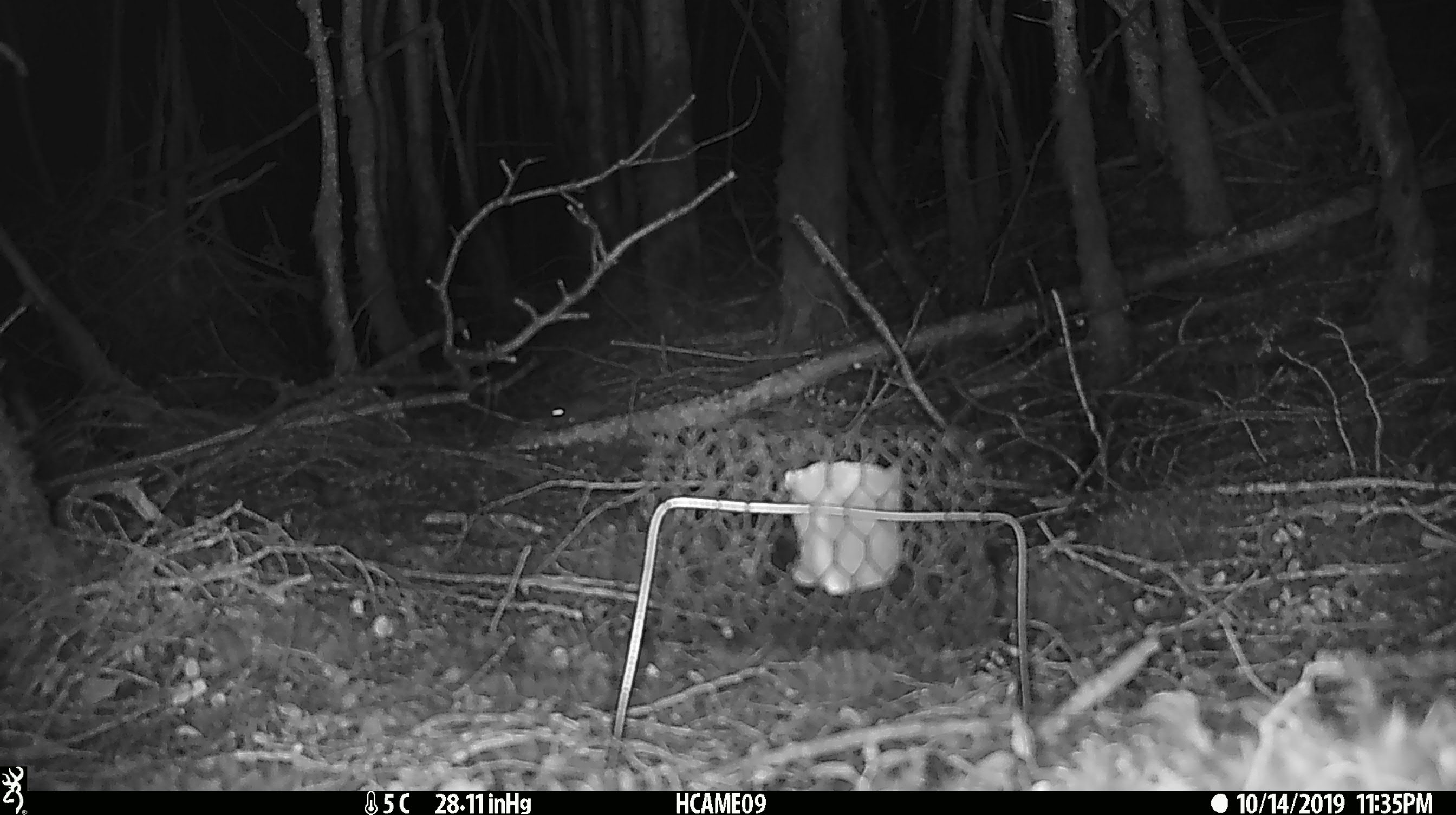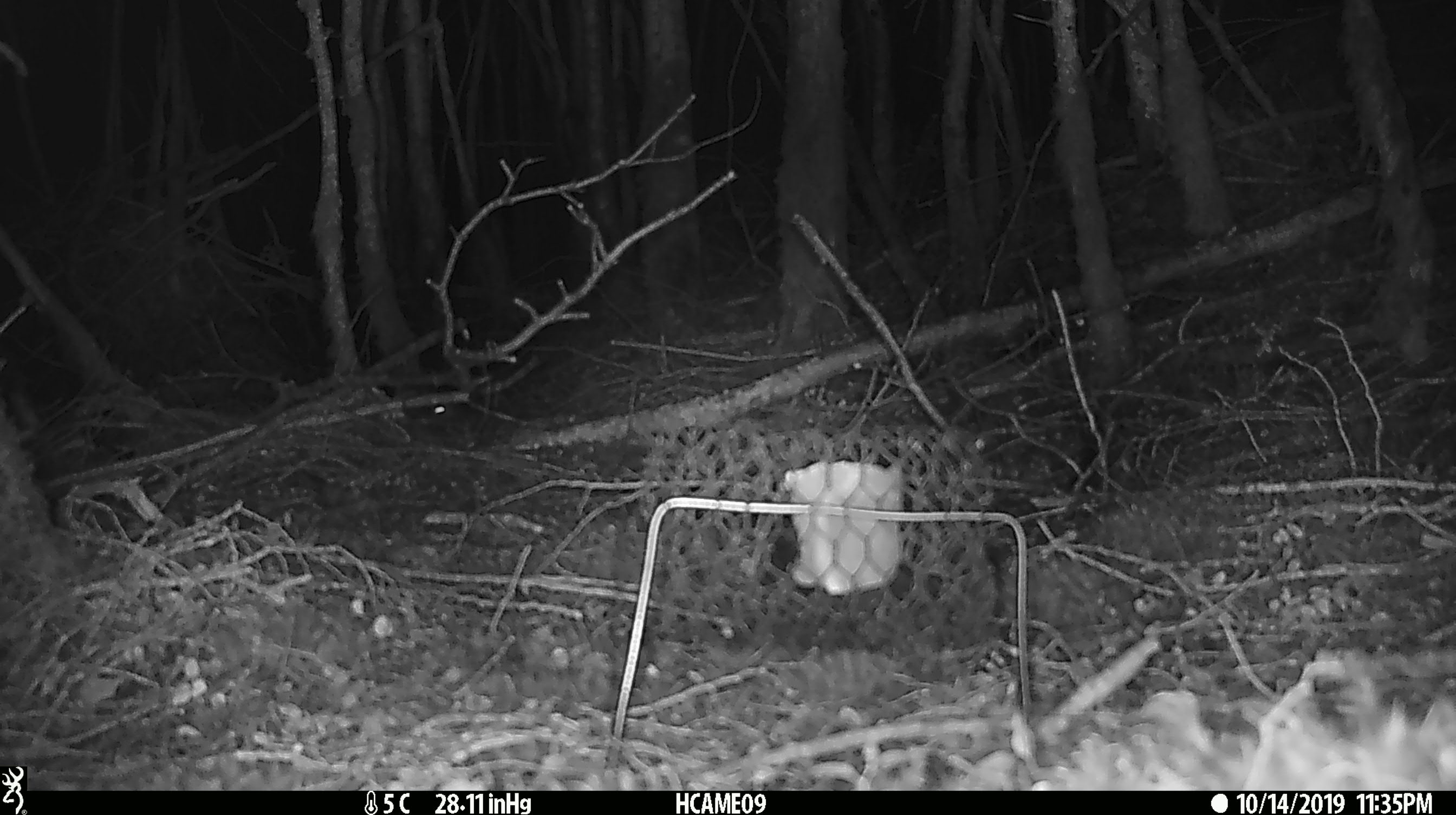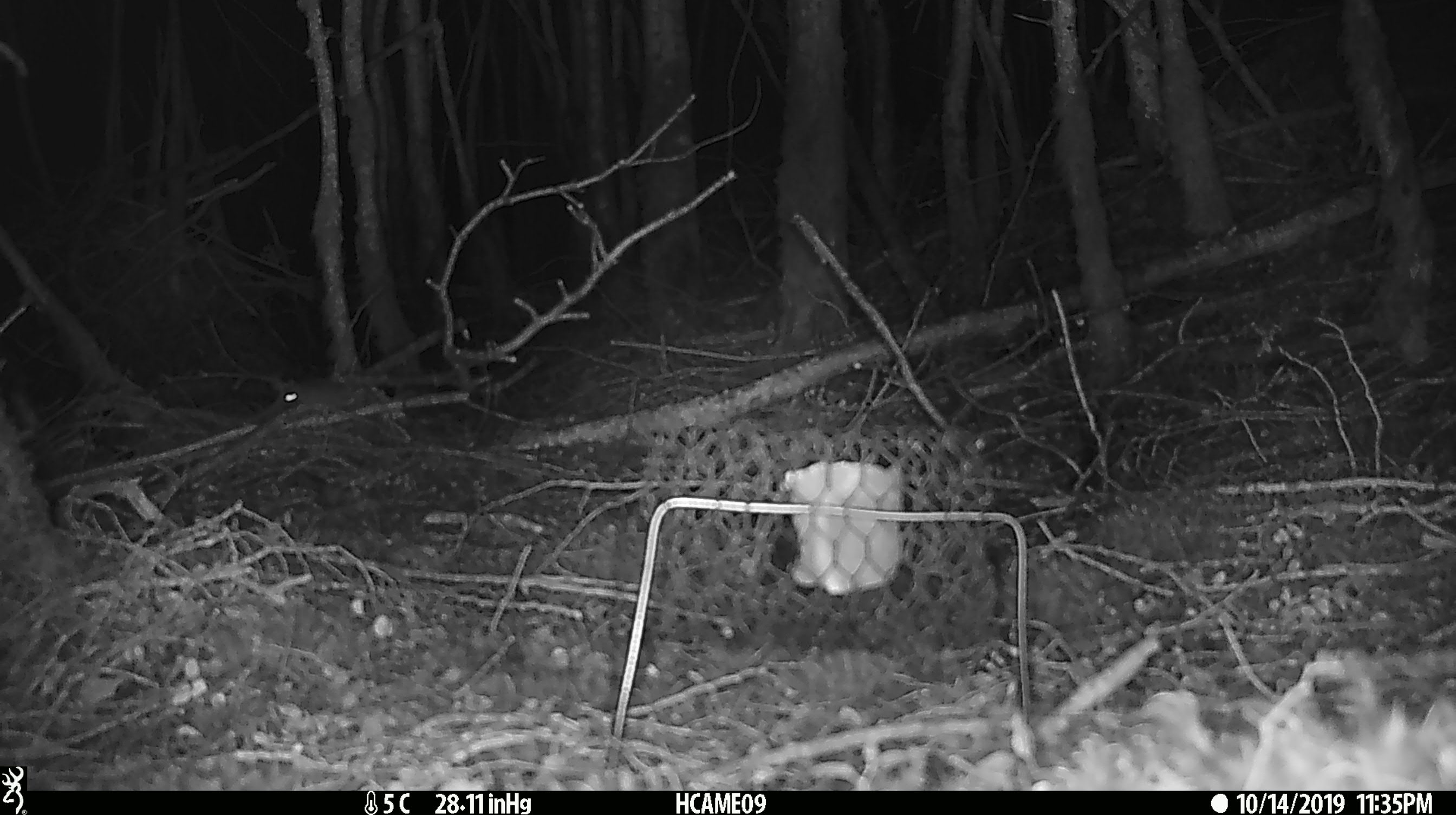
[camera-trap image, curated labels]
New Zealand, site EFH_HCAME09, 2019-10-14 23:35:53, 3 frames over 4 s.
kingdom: Animalia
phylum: Chordata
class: Mammalia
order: Rodentia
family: Muridae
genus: Mus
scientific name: Mus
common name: mouse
Mouse (Mus).